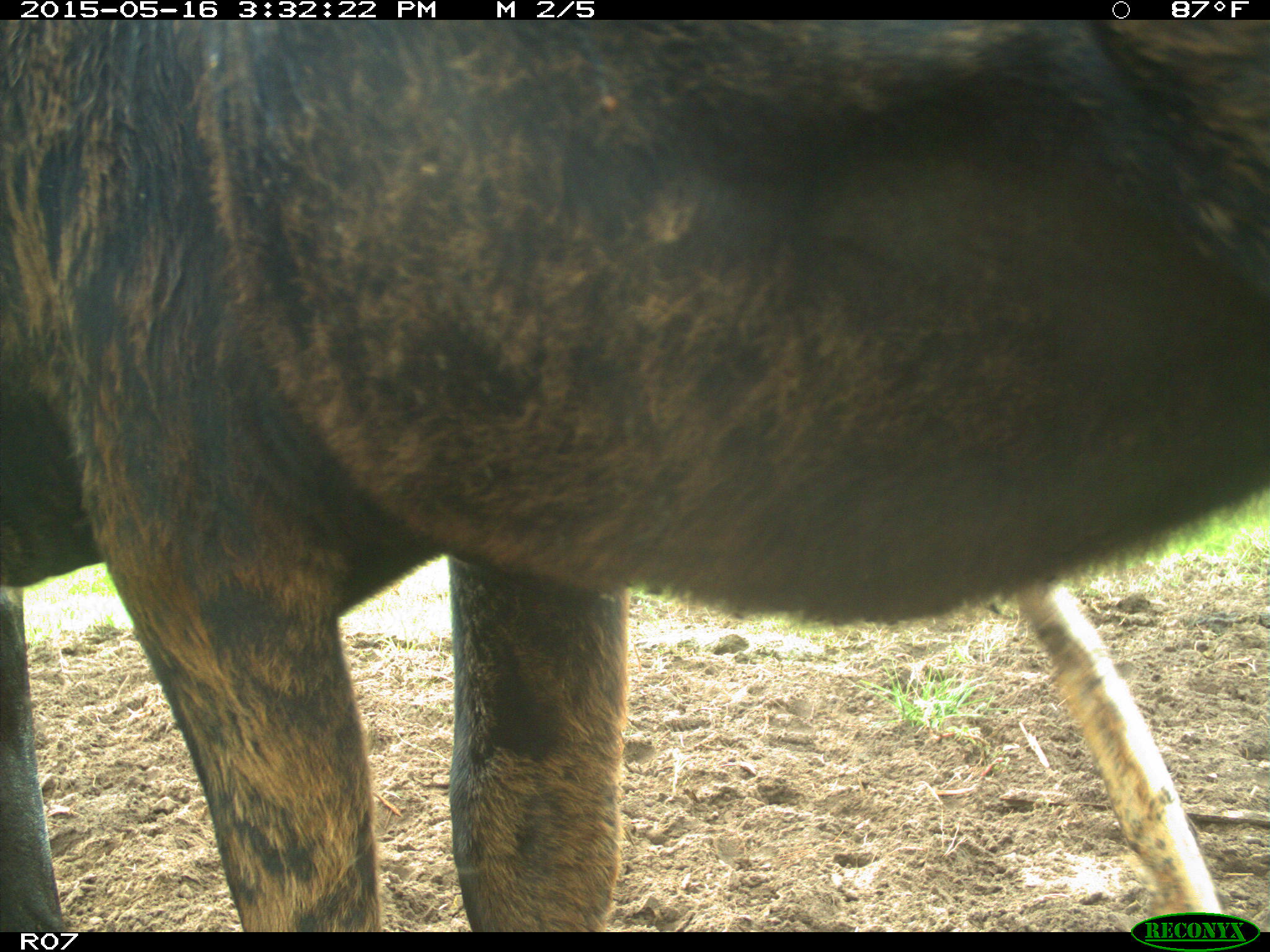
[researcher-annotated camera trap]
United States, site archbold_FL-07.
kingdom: Animalia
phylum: Chordata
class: Mammalia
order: Artiodactyla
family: Bovidae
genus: Bos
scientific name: Bos taurus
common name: domestic cow